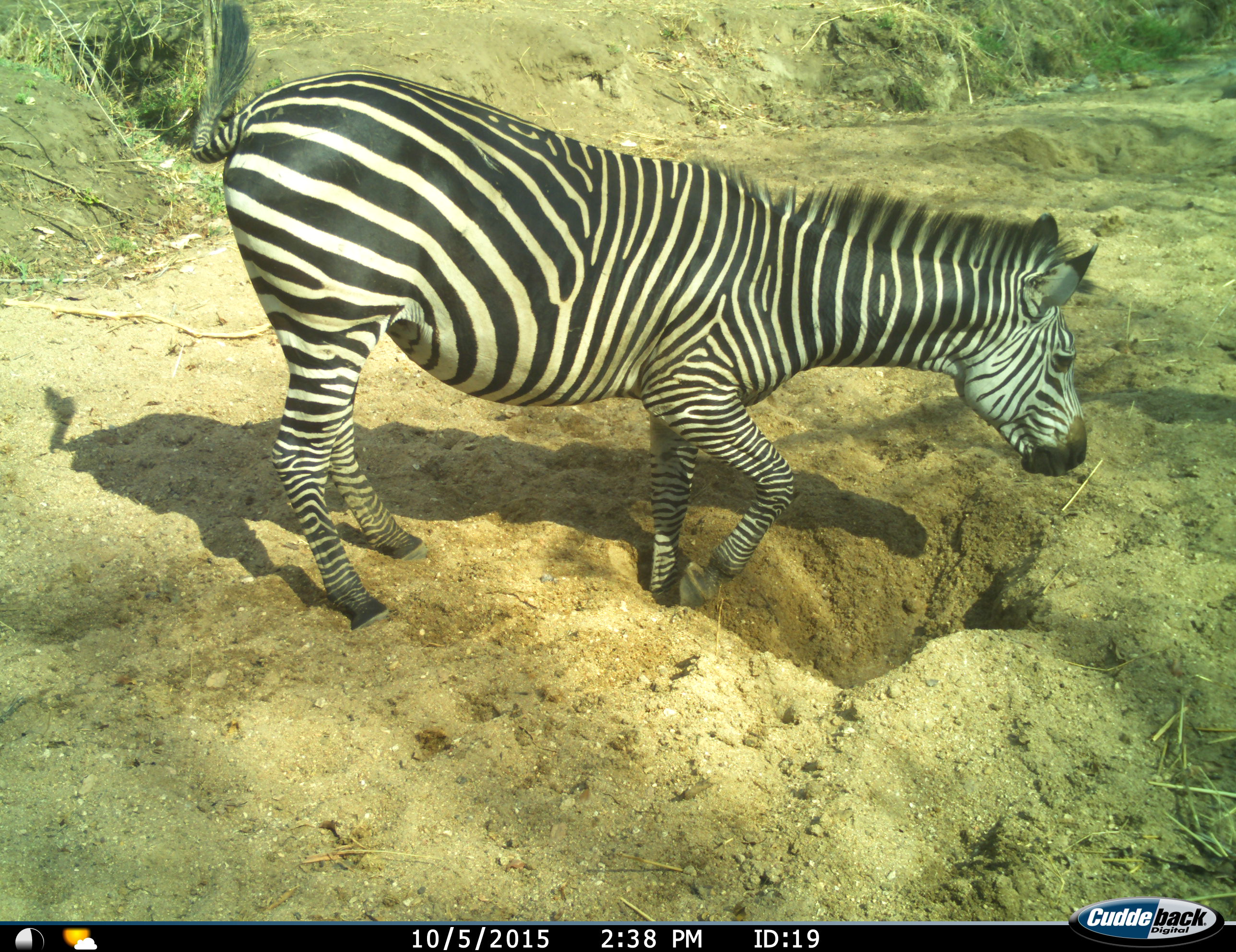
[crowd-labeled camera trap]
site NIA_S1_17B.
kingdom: Animalia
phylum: Chordata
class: Mammalia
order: Perissodactyla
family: Equidae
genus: Equus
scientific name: Equus quagga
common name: plains zebra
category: zebraplains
Zebraplains (plains zebra) (Equus quagga), count 1. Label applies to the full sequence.